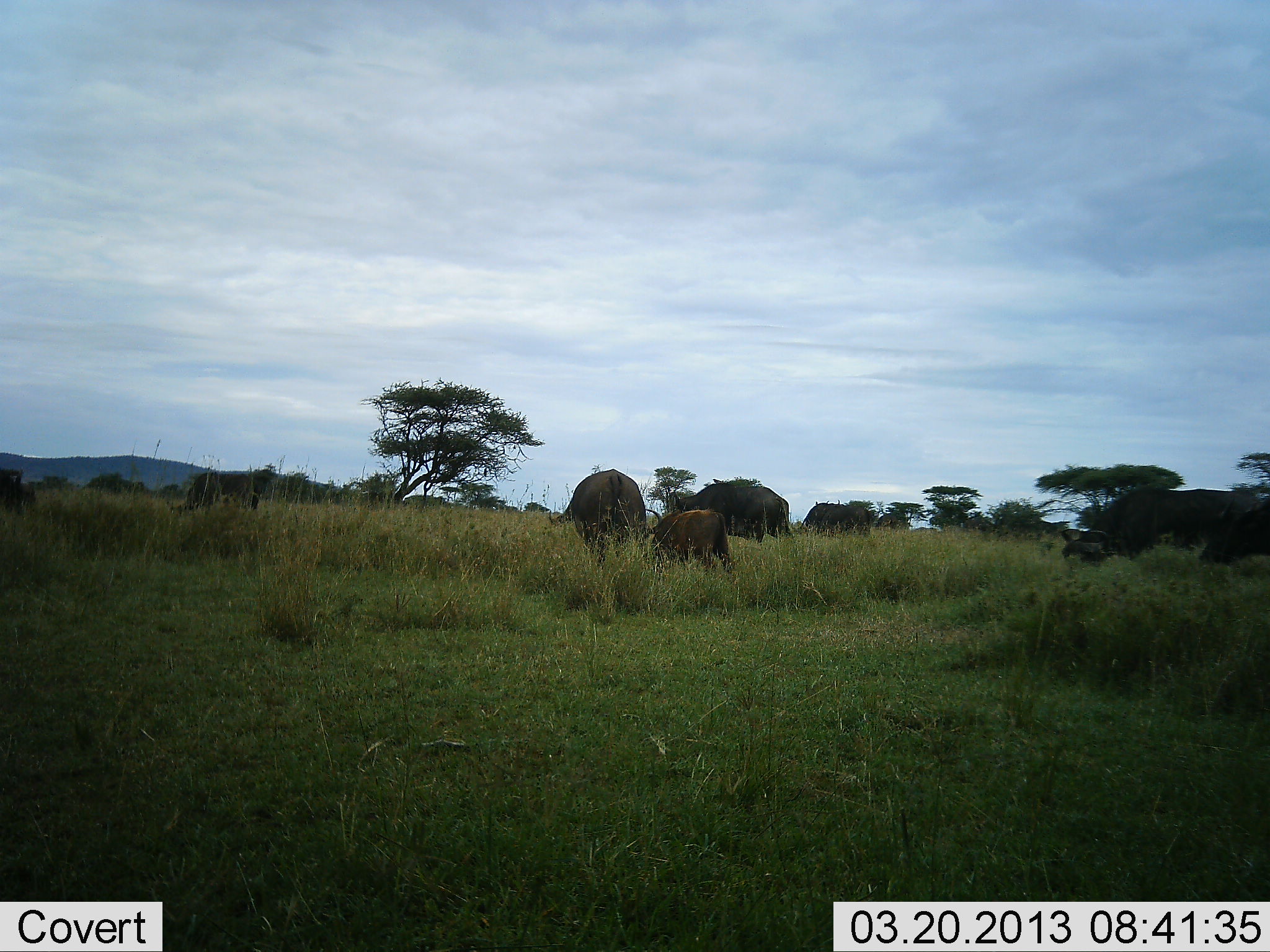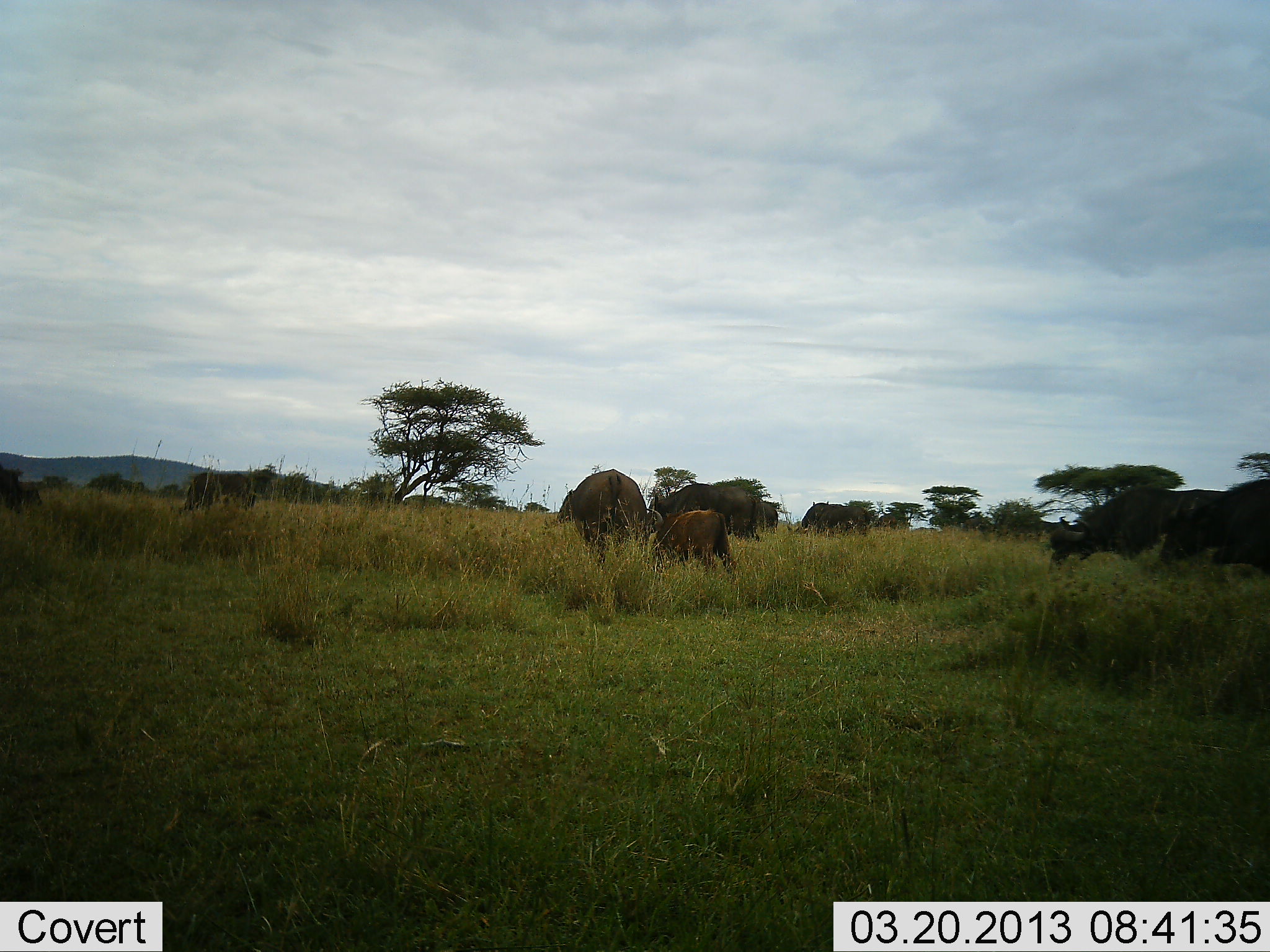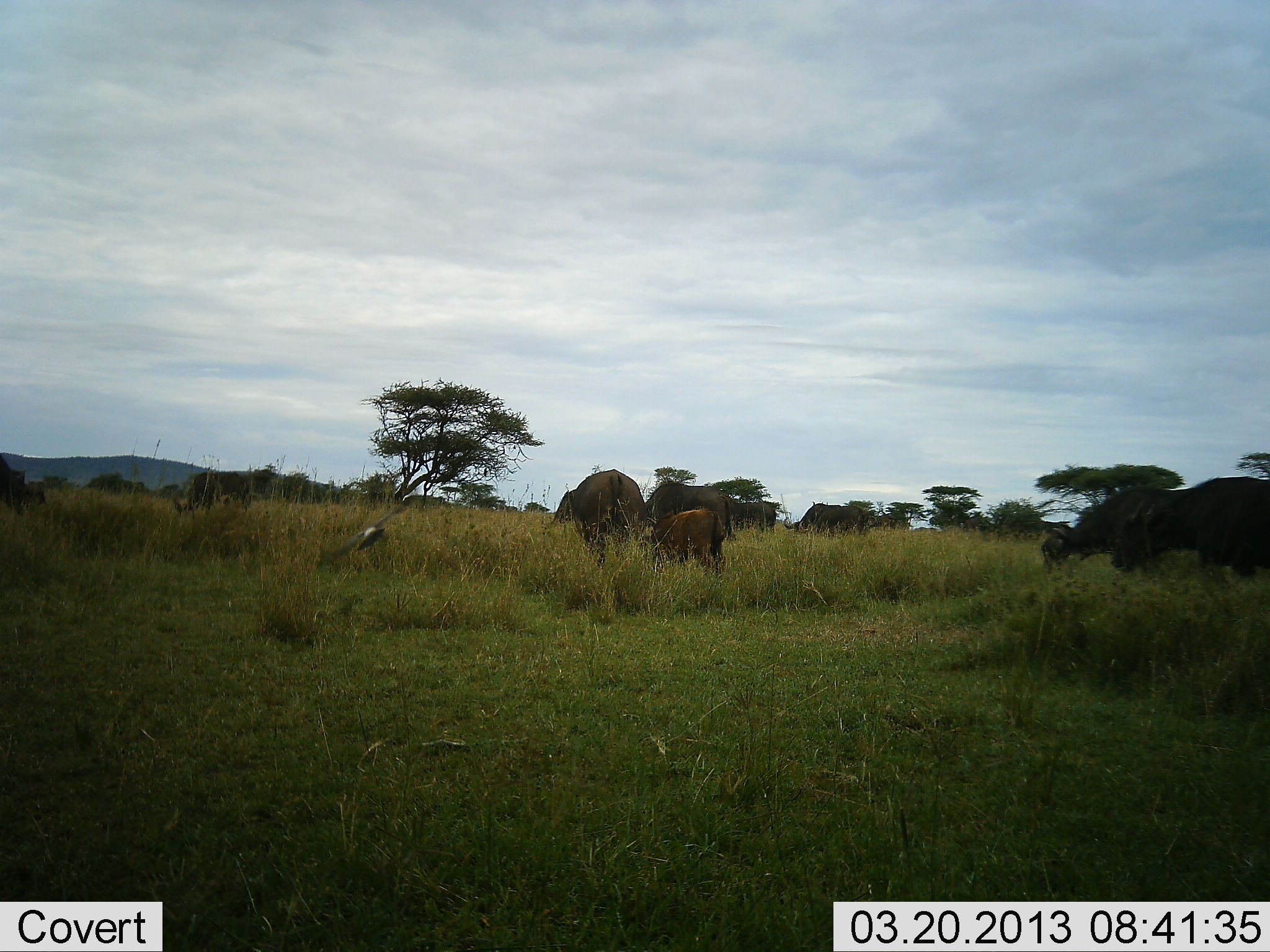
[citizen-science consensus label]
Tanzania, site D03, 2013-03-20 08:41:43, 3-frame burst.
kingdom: Animalia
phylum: Chordata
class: Mammalia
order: Artiodactyla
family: Bovidae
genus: Syncerus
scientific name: Syncerus caffer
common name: cape buffalo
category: buffalo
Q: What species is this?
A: Buffalo (cape buffalo) (Syncerus caffer).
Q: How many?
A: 9.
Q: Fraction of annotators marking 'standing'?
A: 48%.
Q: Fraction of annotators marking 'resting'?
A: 4%.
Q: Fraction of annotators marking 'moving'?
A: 60%.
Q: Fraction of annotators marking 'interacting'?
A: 0%.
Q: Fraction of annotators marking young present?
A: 64%.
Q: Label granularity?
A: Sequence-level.